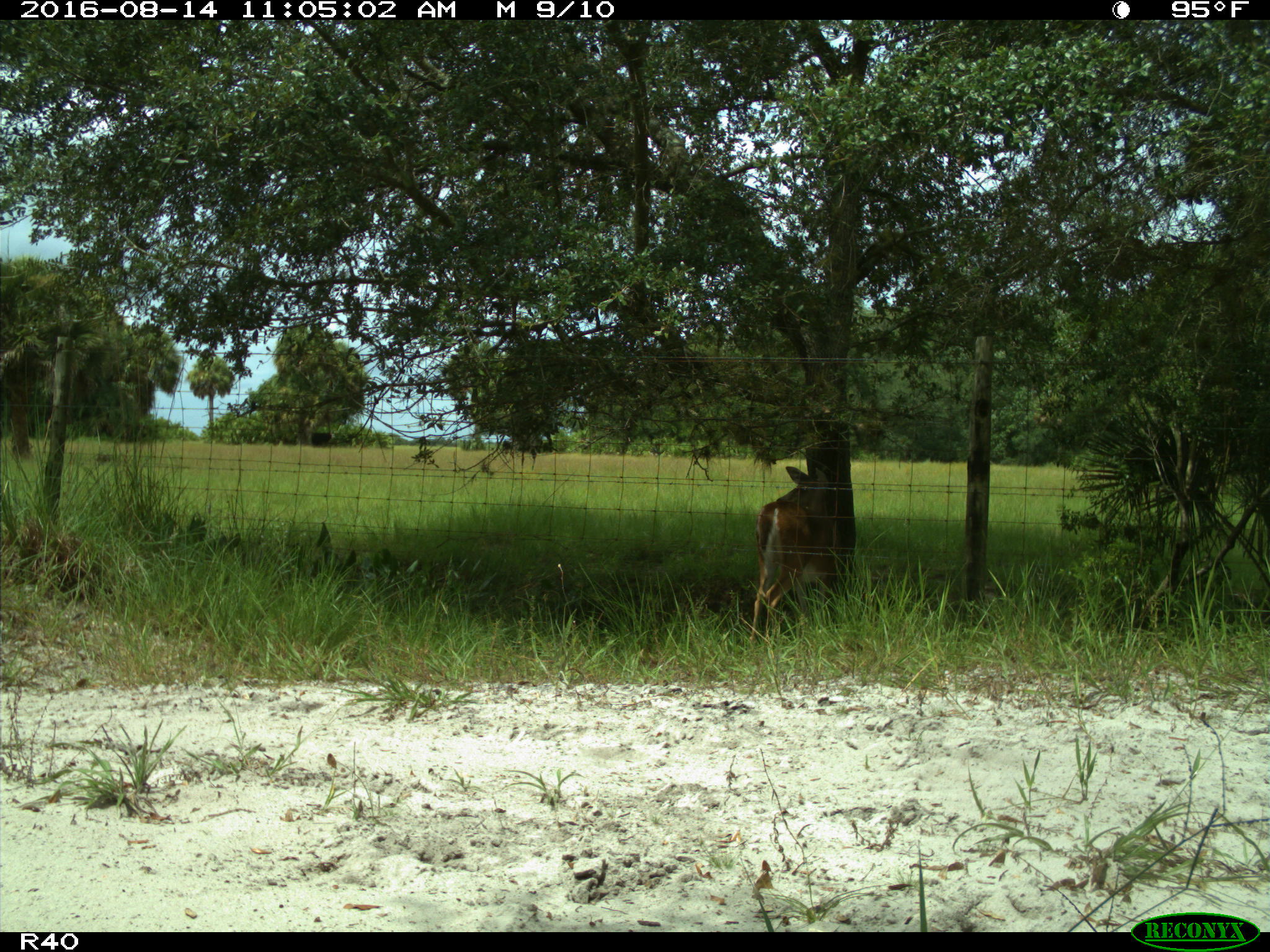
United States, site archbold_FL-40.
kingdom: Animalia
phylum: Chordata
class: Mammalia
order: Artiodactyla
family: Bovidae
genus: Bos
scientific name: Bos taurus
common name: domestic cow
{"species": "Bos taurus (domestic cow)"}